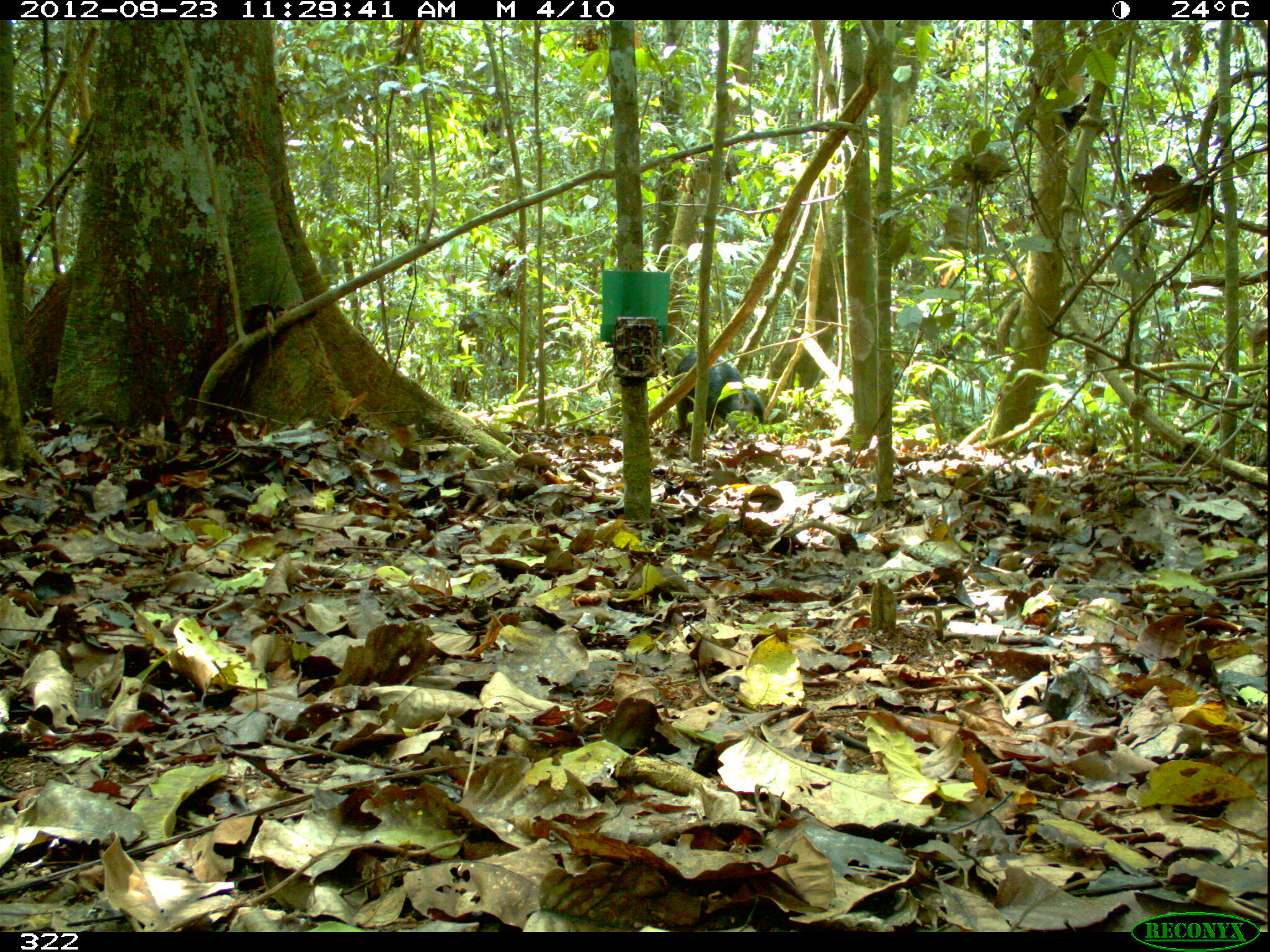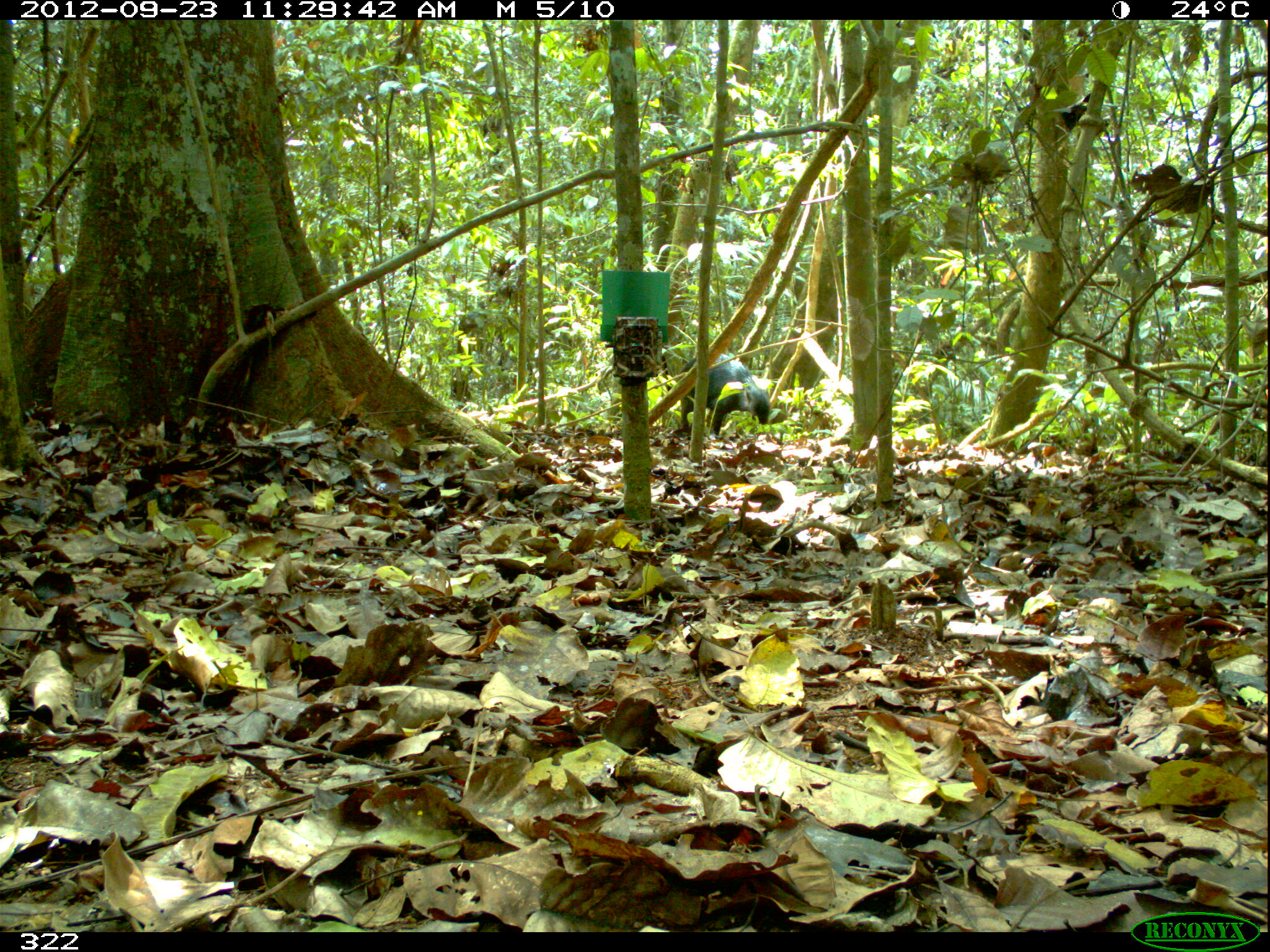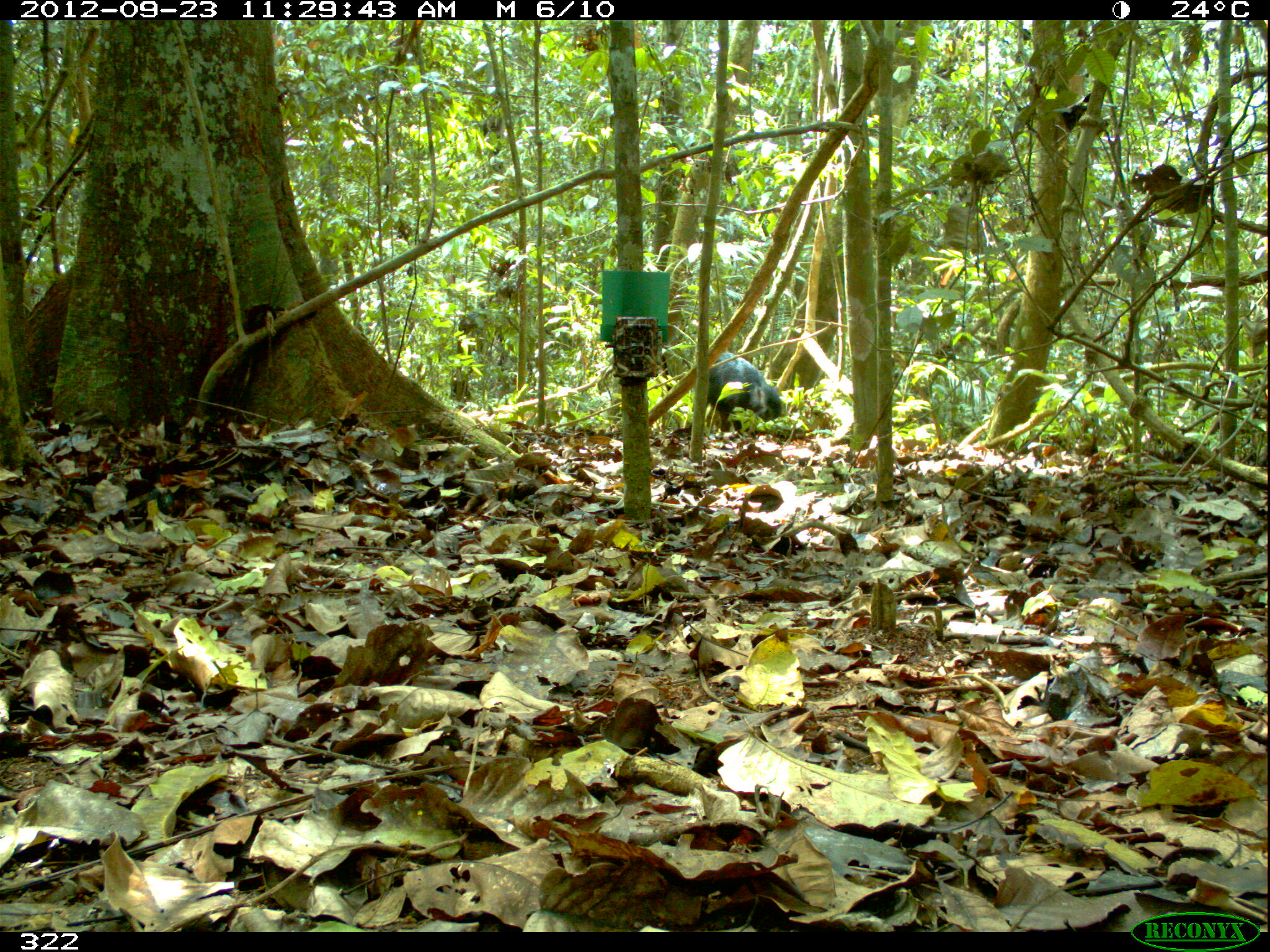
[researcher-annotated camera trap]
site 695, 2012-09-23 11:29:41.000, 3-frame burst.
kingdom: Animalia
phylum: Chordata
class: Mammalia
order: Artiodactyla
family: Tayassuidae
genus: Tayassu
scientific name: Tayassu pecari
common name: white-lipped peccary